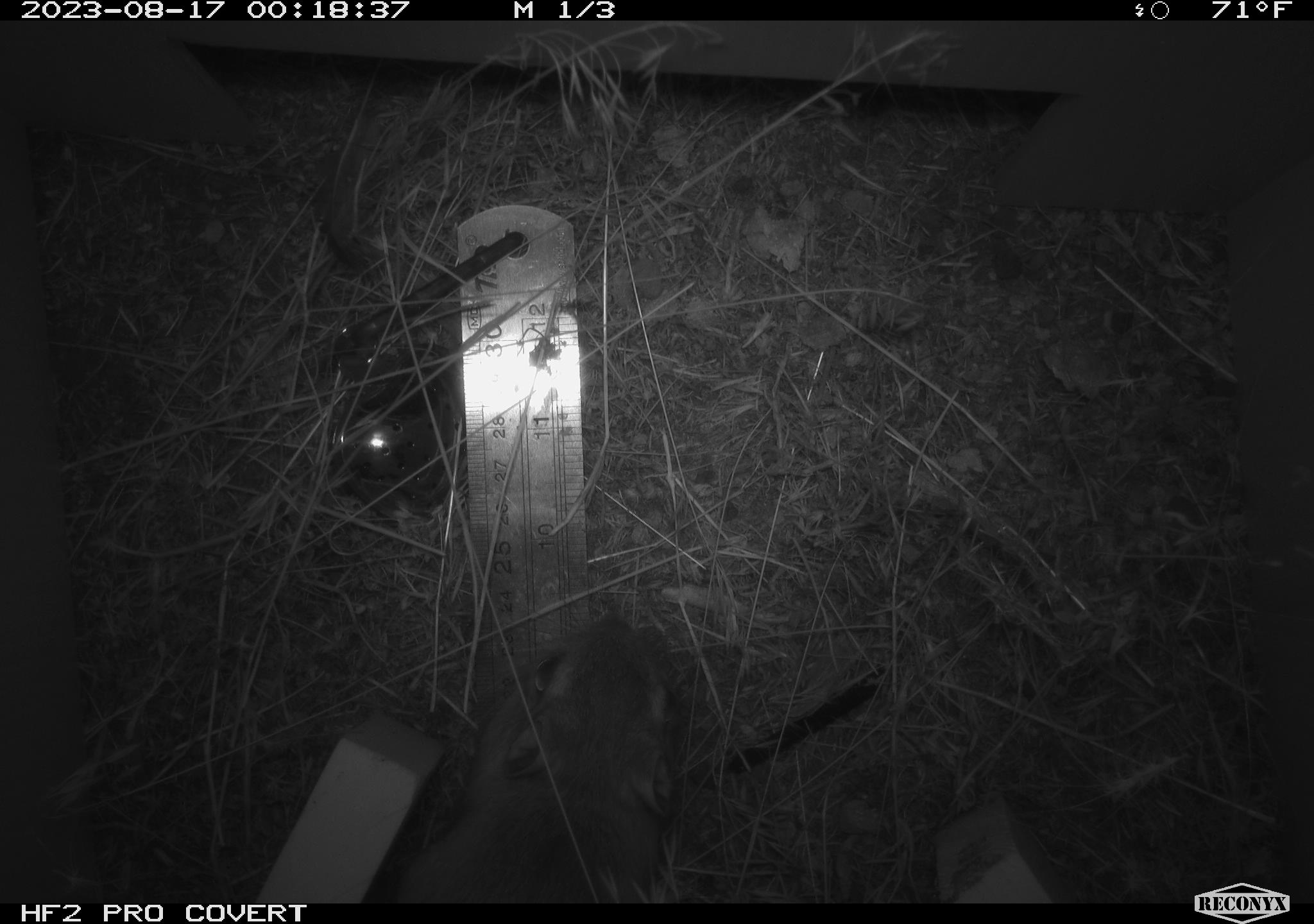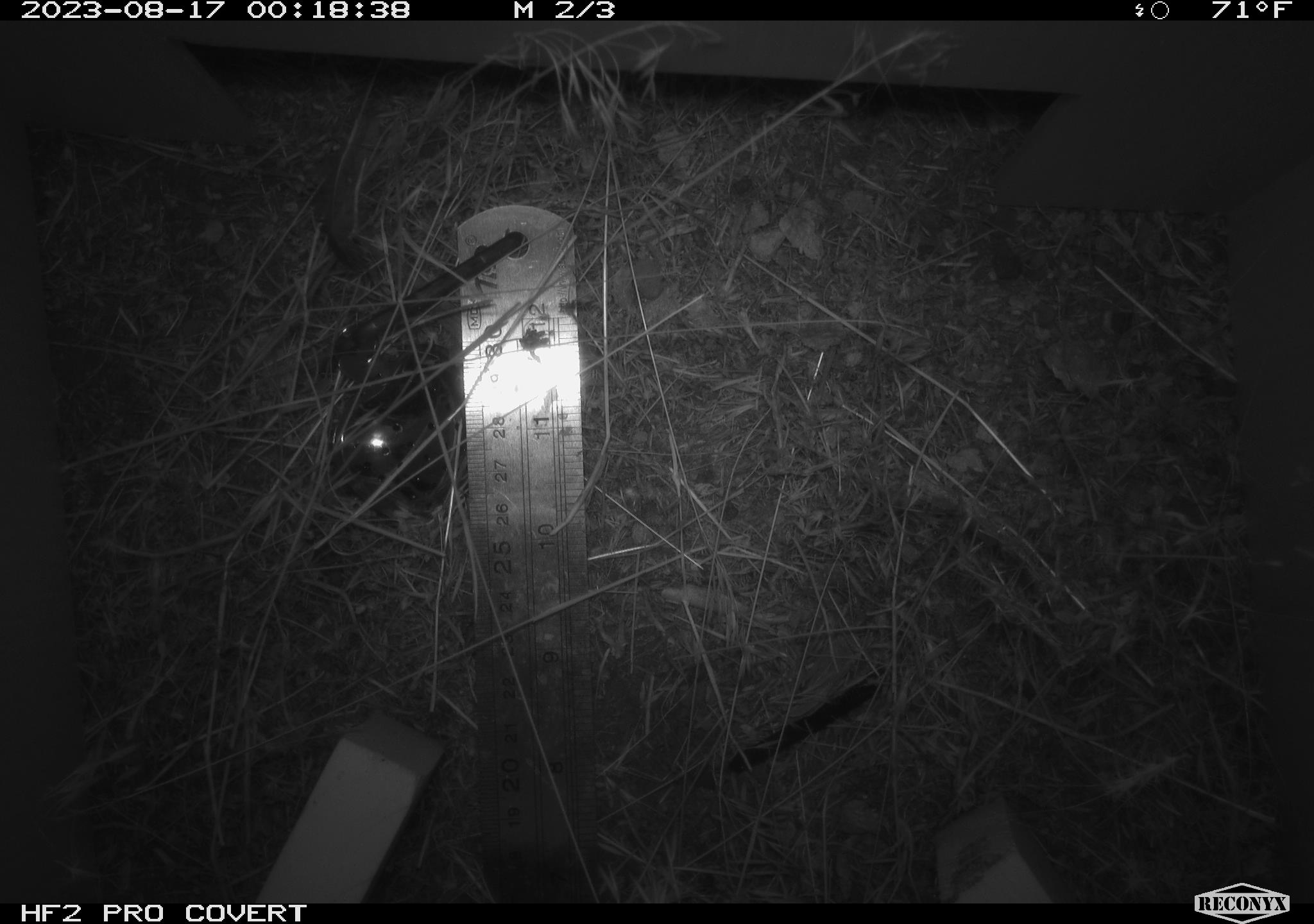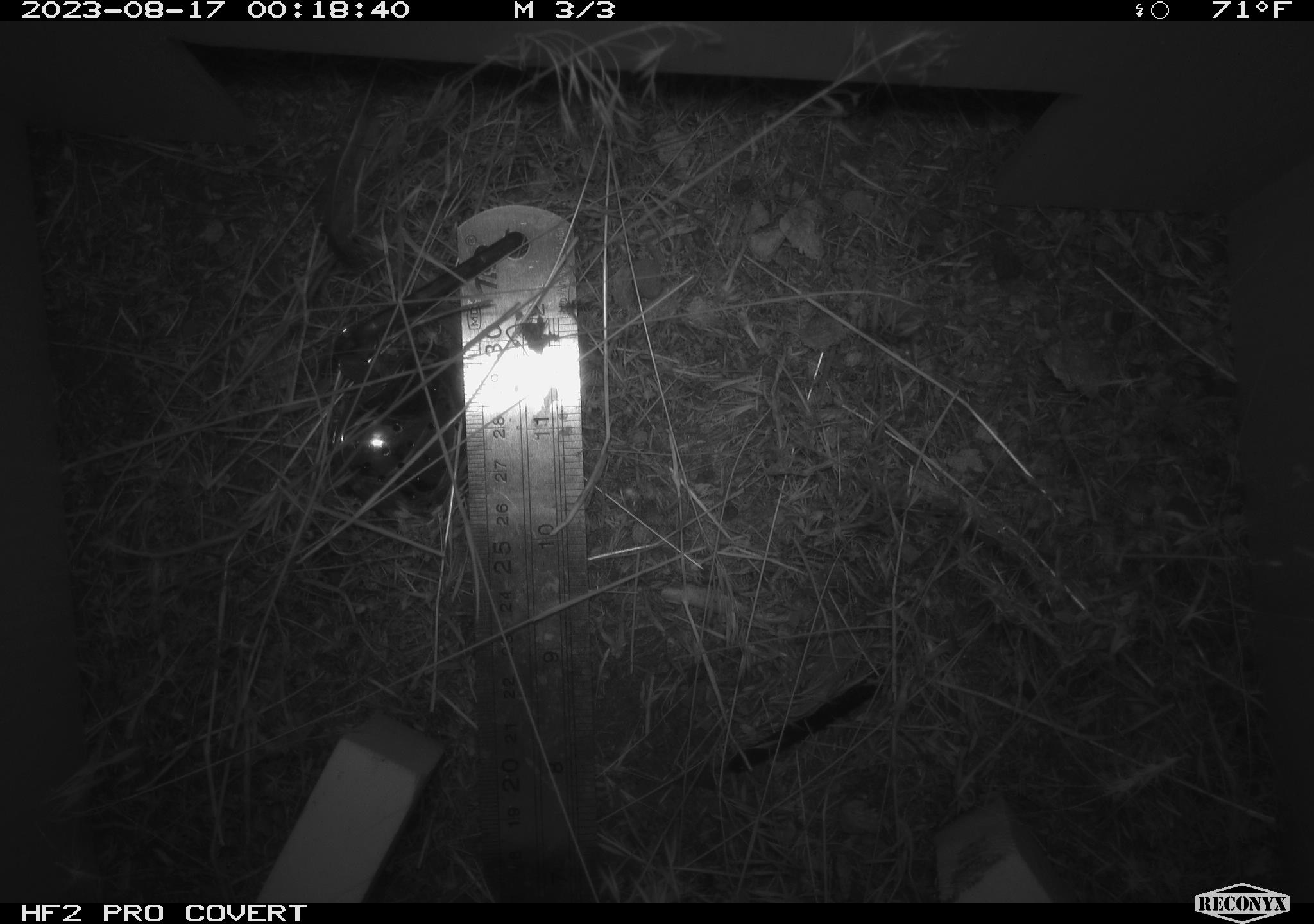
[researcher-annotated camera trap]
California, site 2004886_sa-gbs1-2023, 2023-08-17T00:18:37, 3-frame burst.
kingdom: Animalia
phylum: Chordata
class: Mammalia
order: Rodentia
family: Heteromyidae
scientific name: Heteromyidae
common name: kangaroo rats and pocket mice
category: heteromyidae family